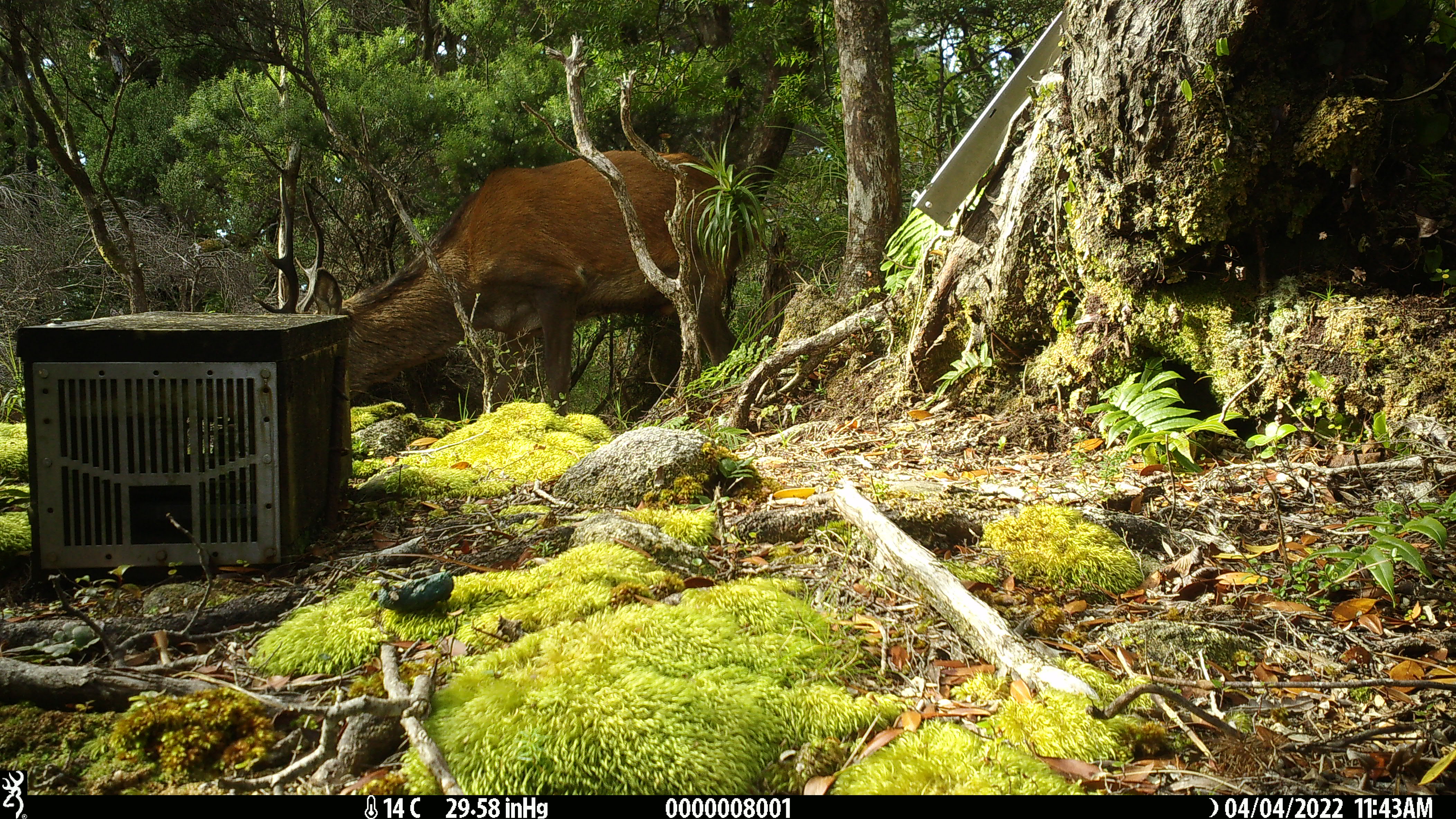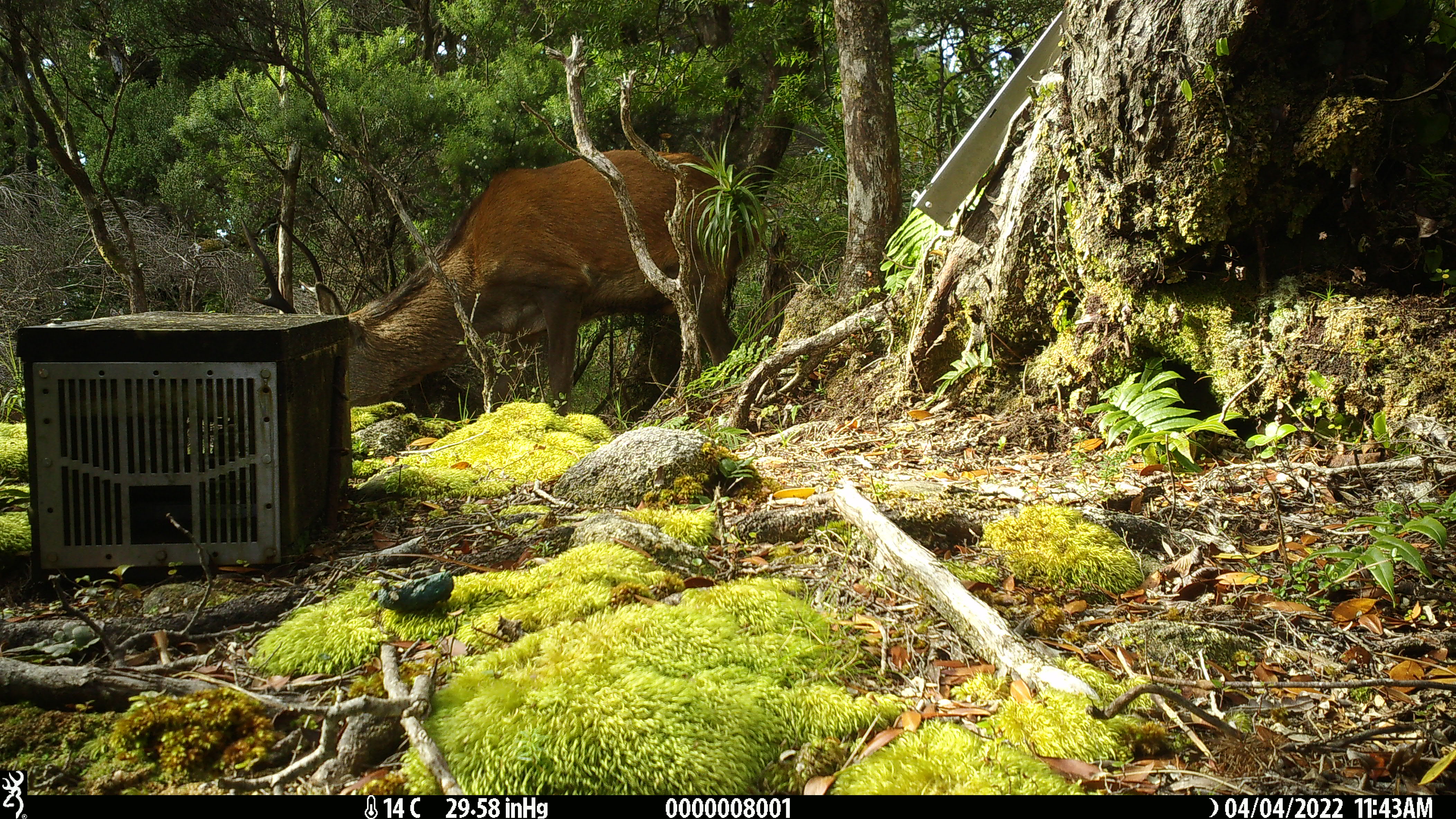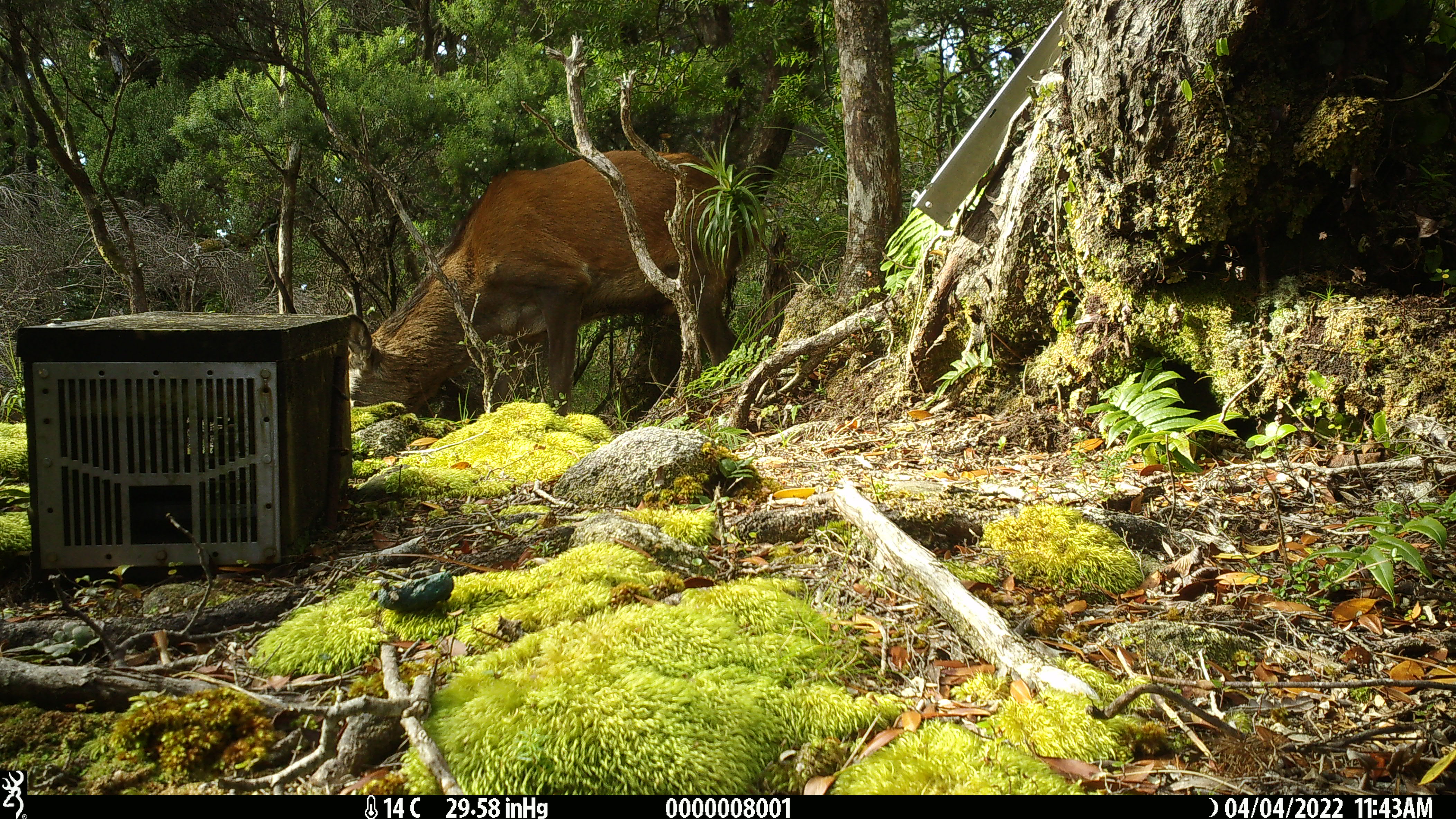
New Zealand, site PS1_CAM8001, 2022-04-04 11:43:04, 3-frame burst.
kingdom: Animalia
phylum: Chordata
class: Mammalia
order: Artiodactyla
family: Cervidae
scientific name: Cervidae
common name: deer